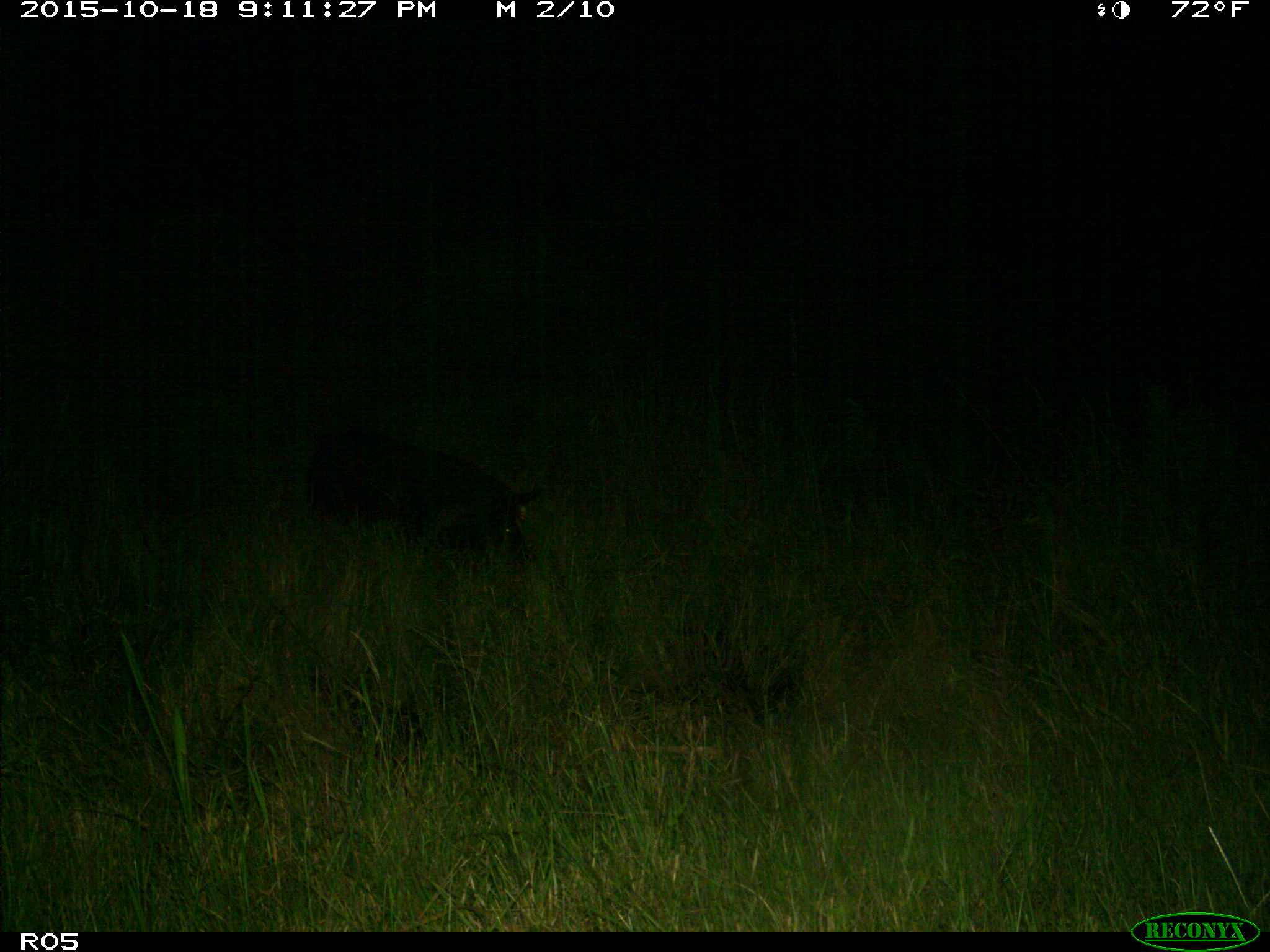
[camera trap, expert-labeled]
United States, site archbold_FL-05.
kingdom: Animalia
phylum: Chordata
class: Mammalia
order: Artiodactyla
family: Suidae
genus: Sus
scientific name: Sus scrofa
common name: wild boar